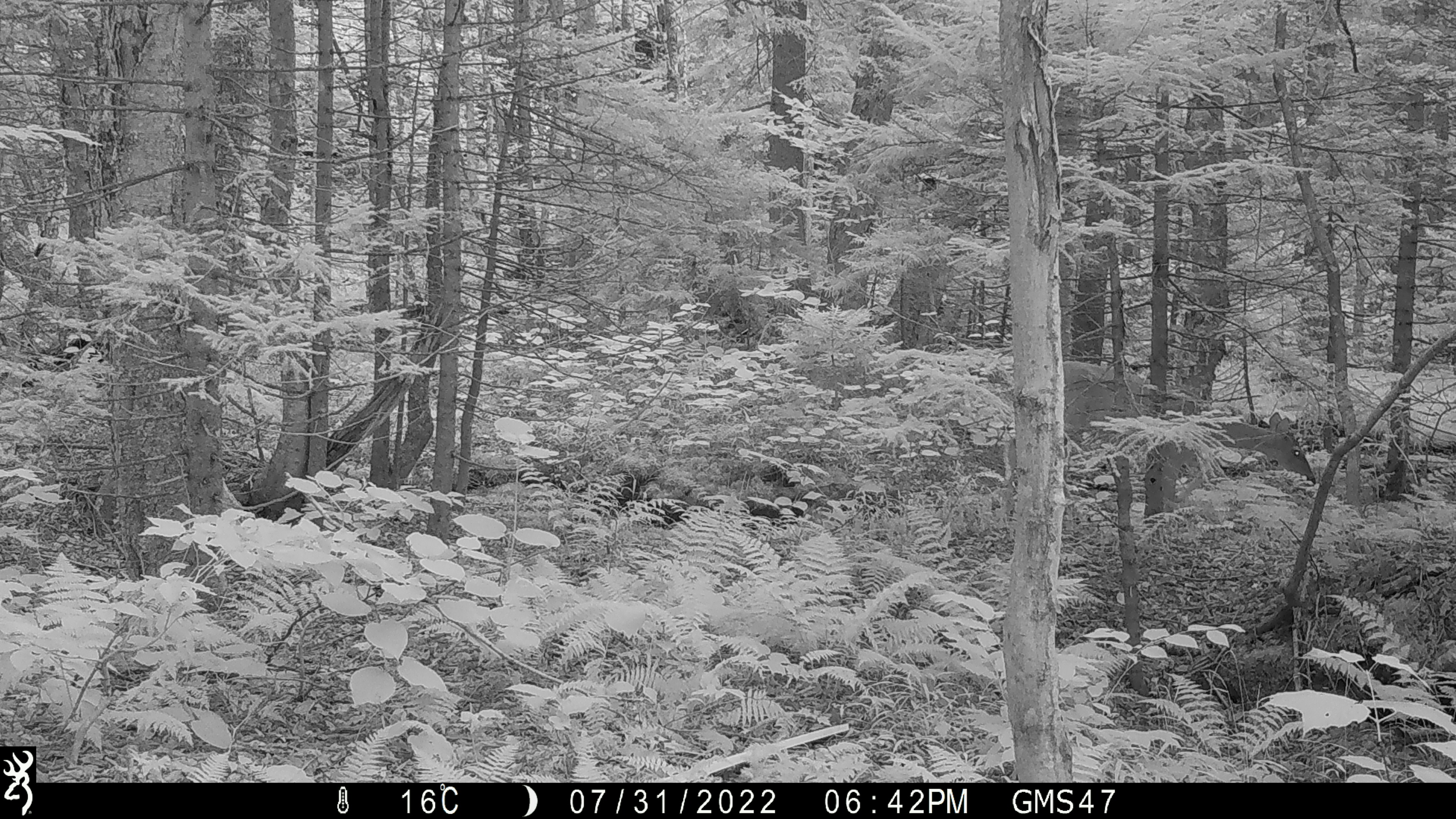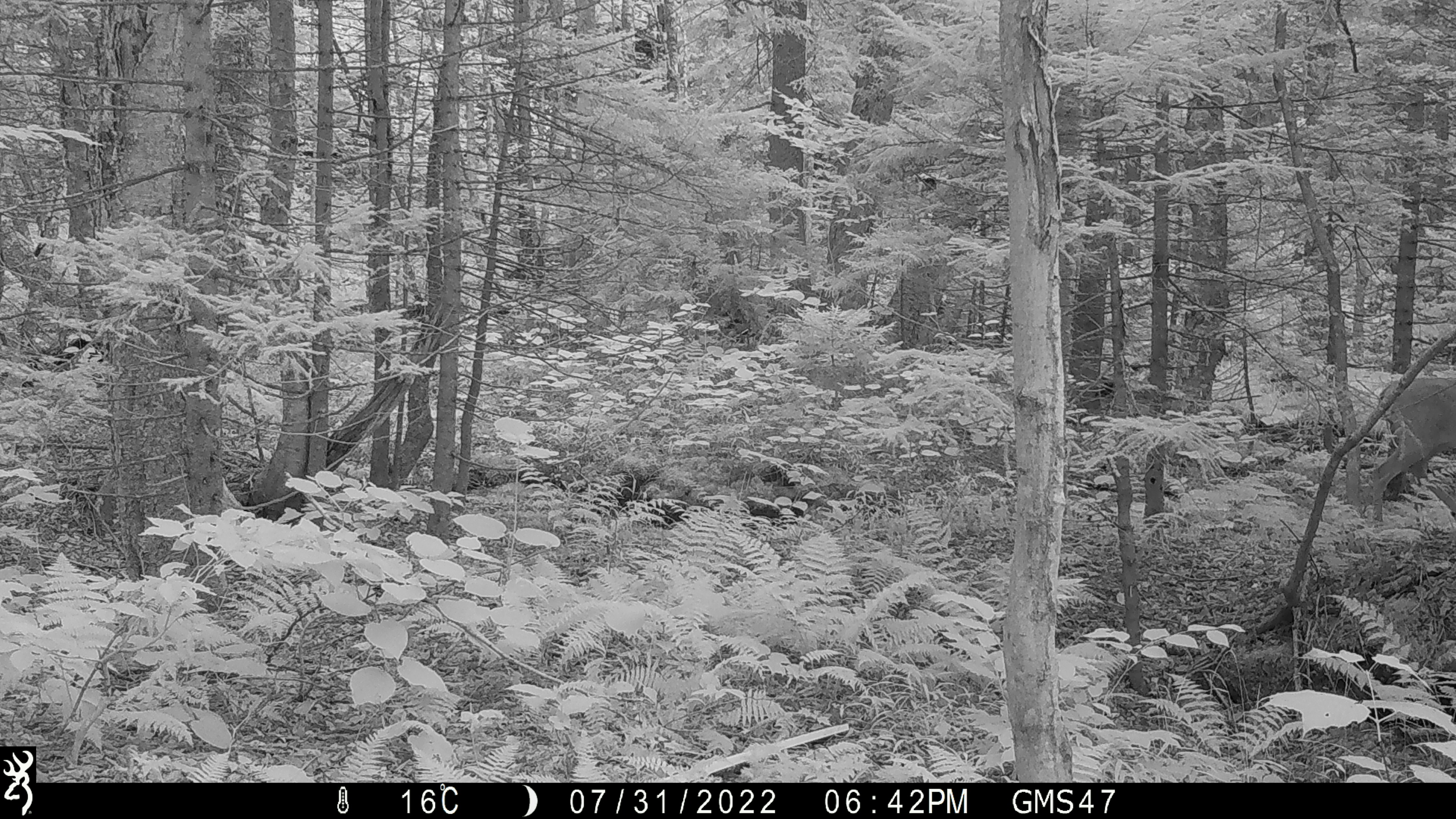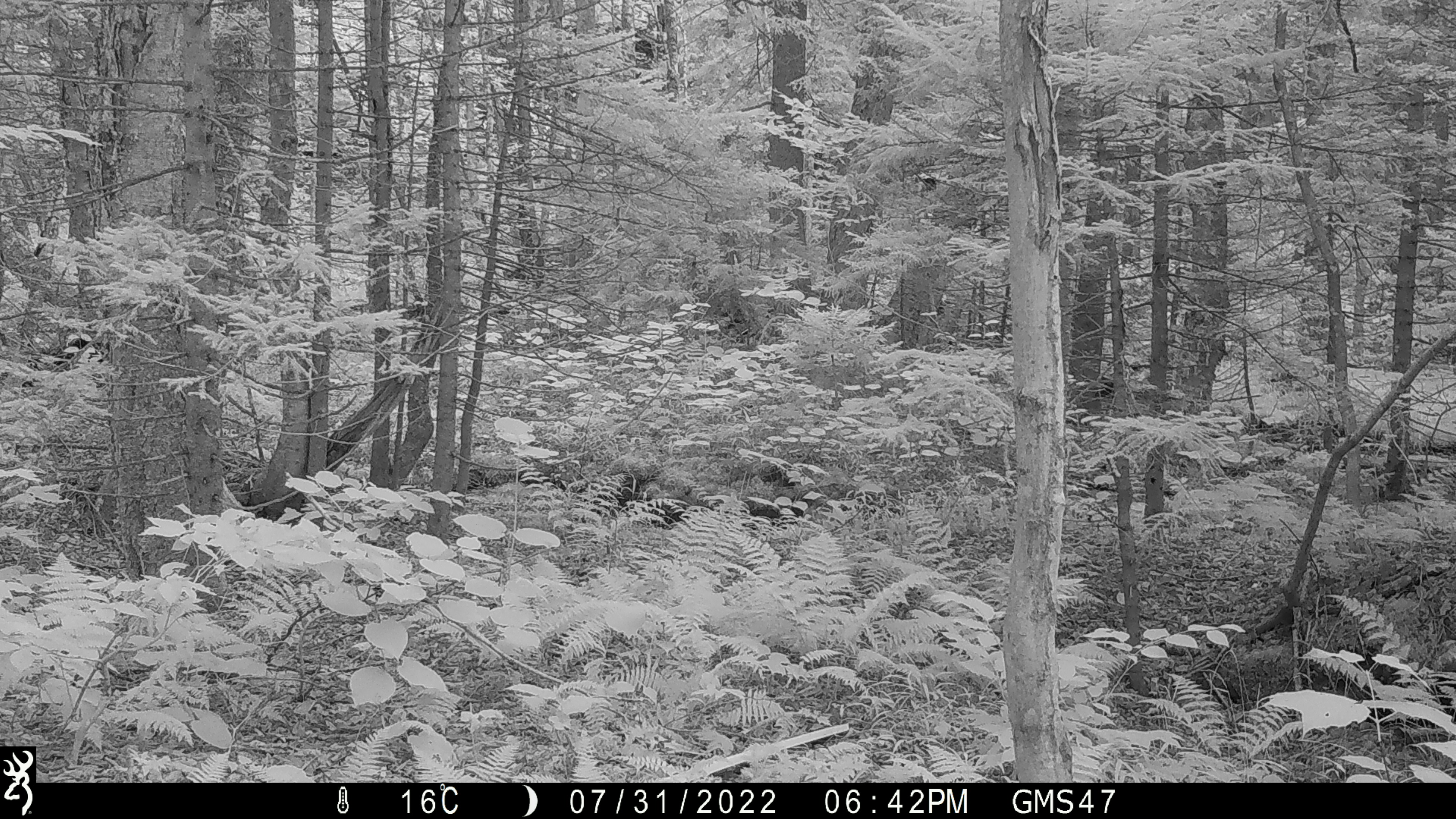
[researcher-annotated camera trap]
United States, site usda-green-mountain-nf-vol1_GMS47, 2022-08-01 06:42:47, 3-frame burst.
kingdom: Animalia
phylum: Chordata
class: Mammalia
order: Artiodactyla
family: Cervidae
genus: Odocoileus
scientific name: Odocoileus virginianus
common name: white-tailed deer